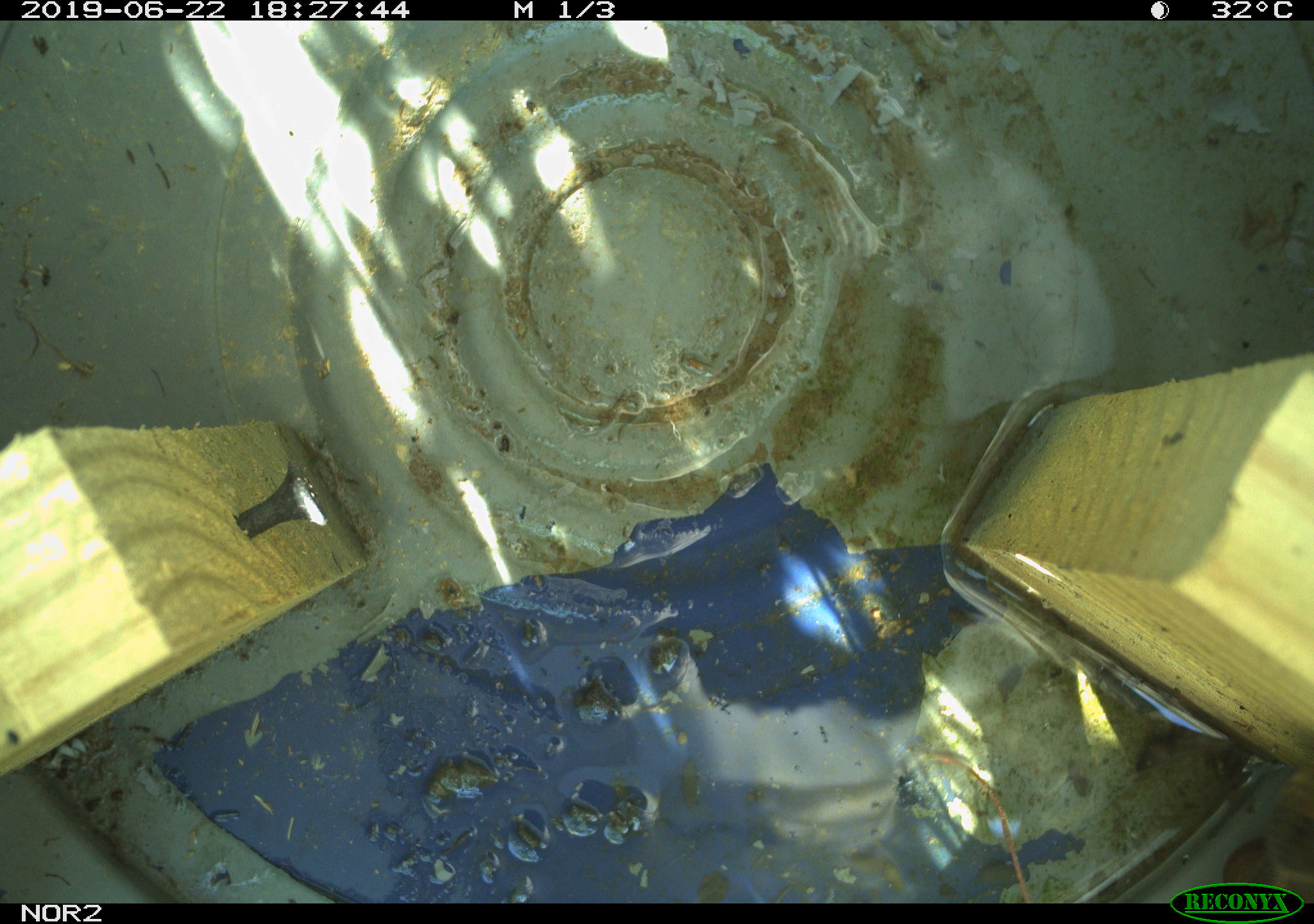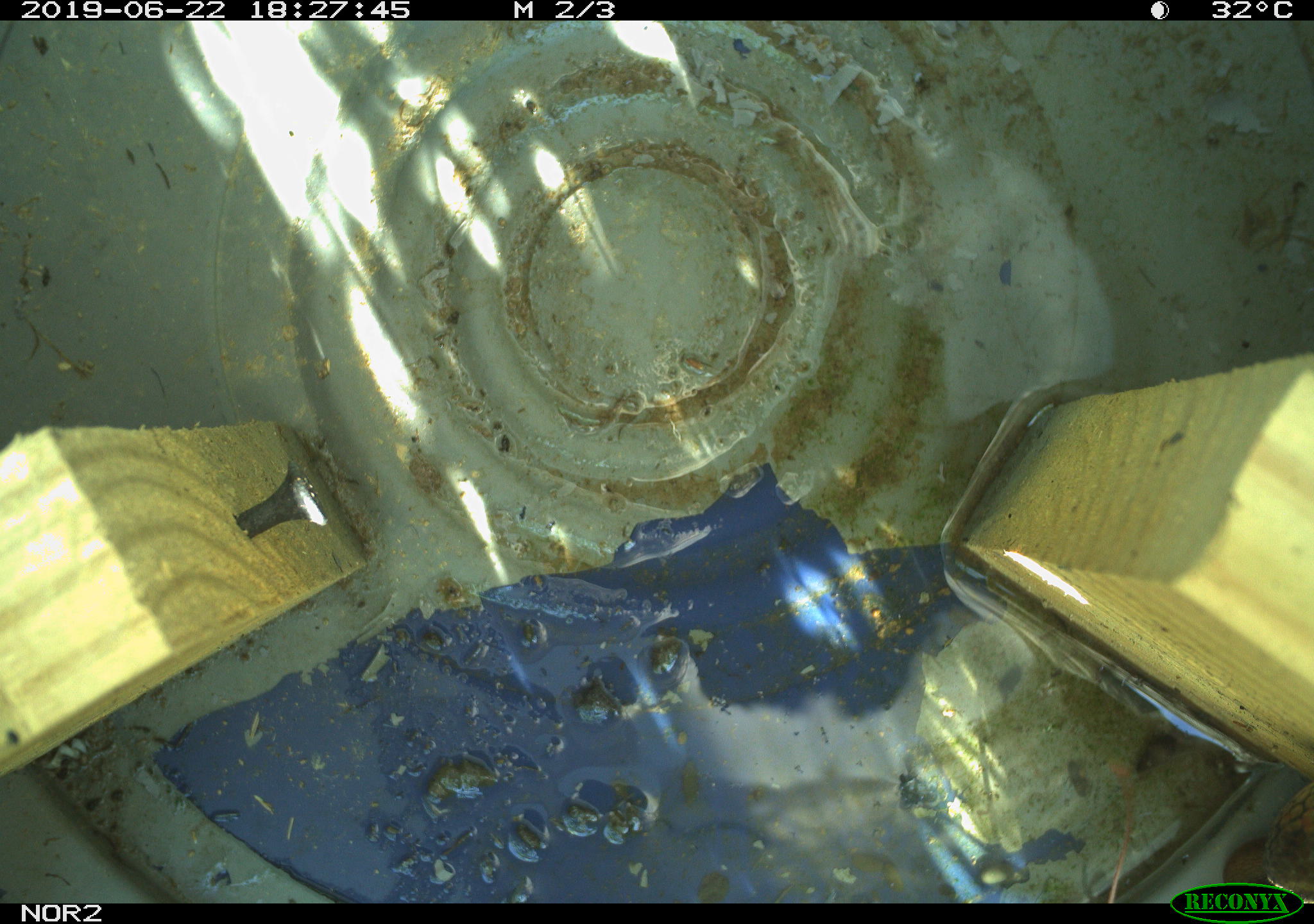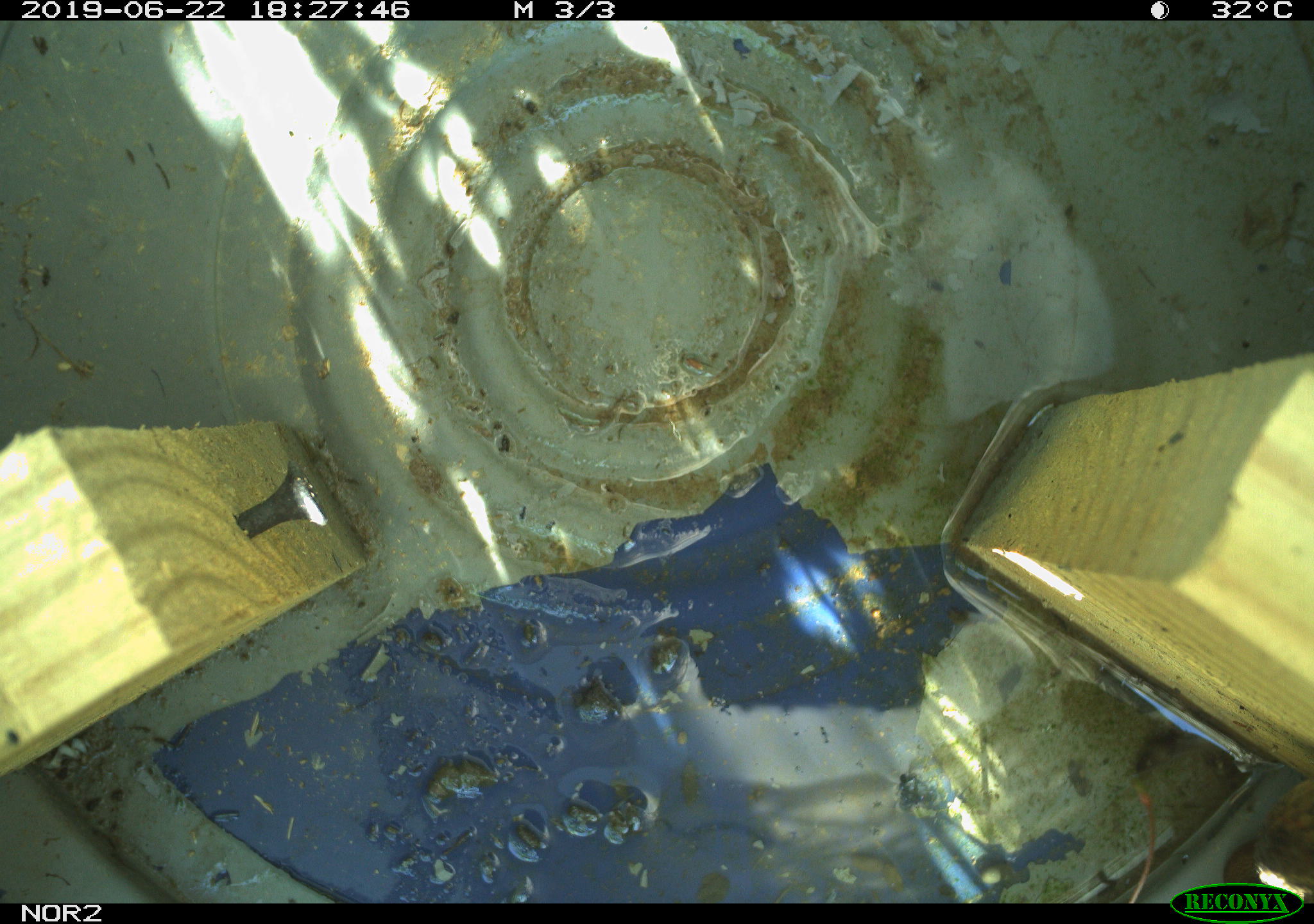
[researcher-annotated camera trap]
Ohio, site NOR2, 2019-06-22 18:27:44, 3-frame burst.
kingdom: Animalia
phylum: Chordata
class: Reptilia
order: Squamata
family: Colubridae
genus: Thamnophis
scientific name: Thamnophis sirtalis sirtalis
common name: eastern gartersnake